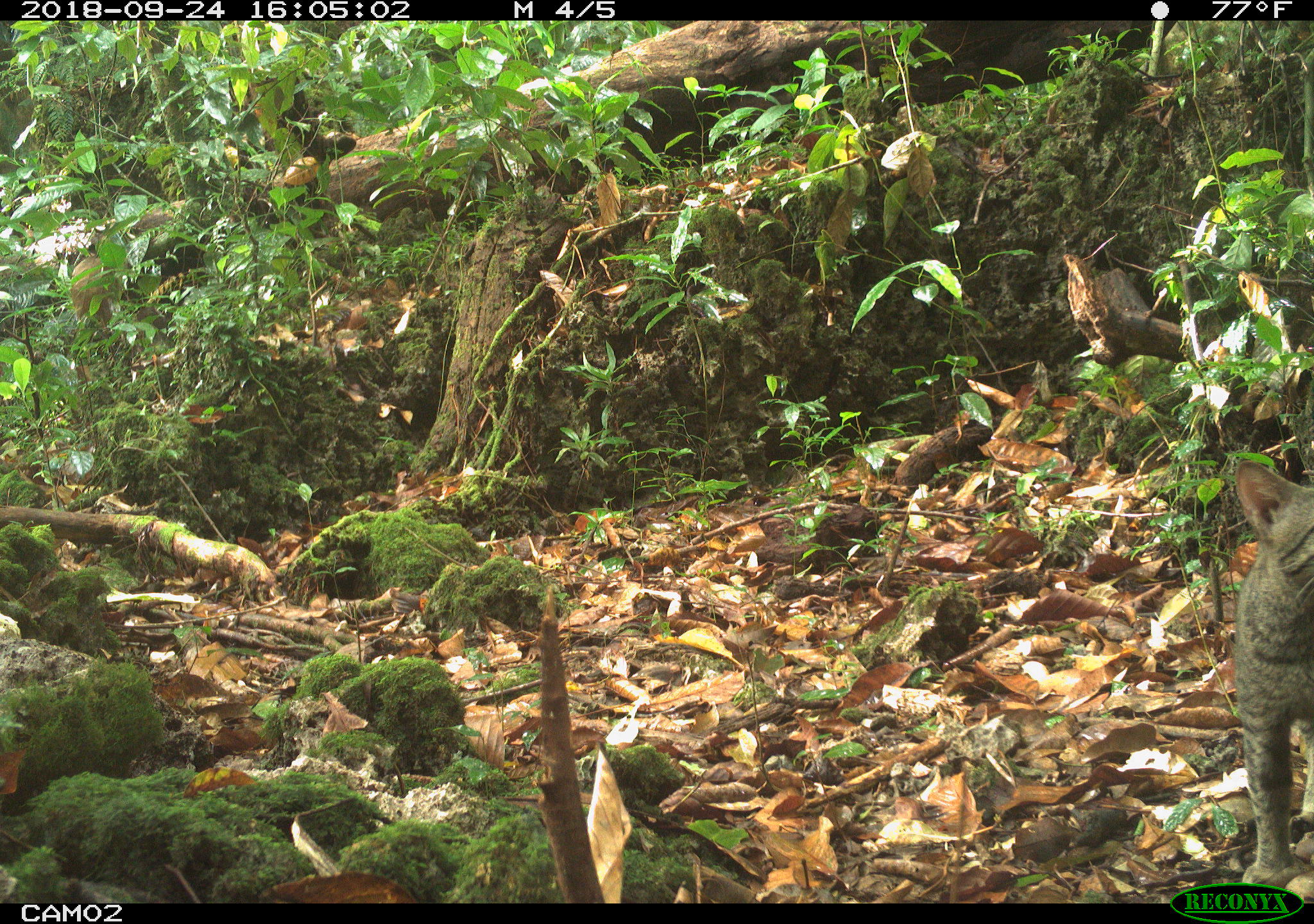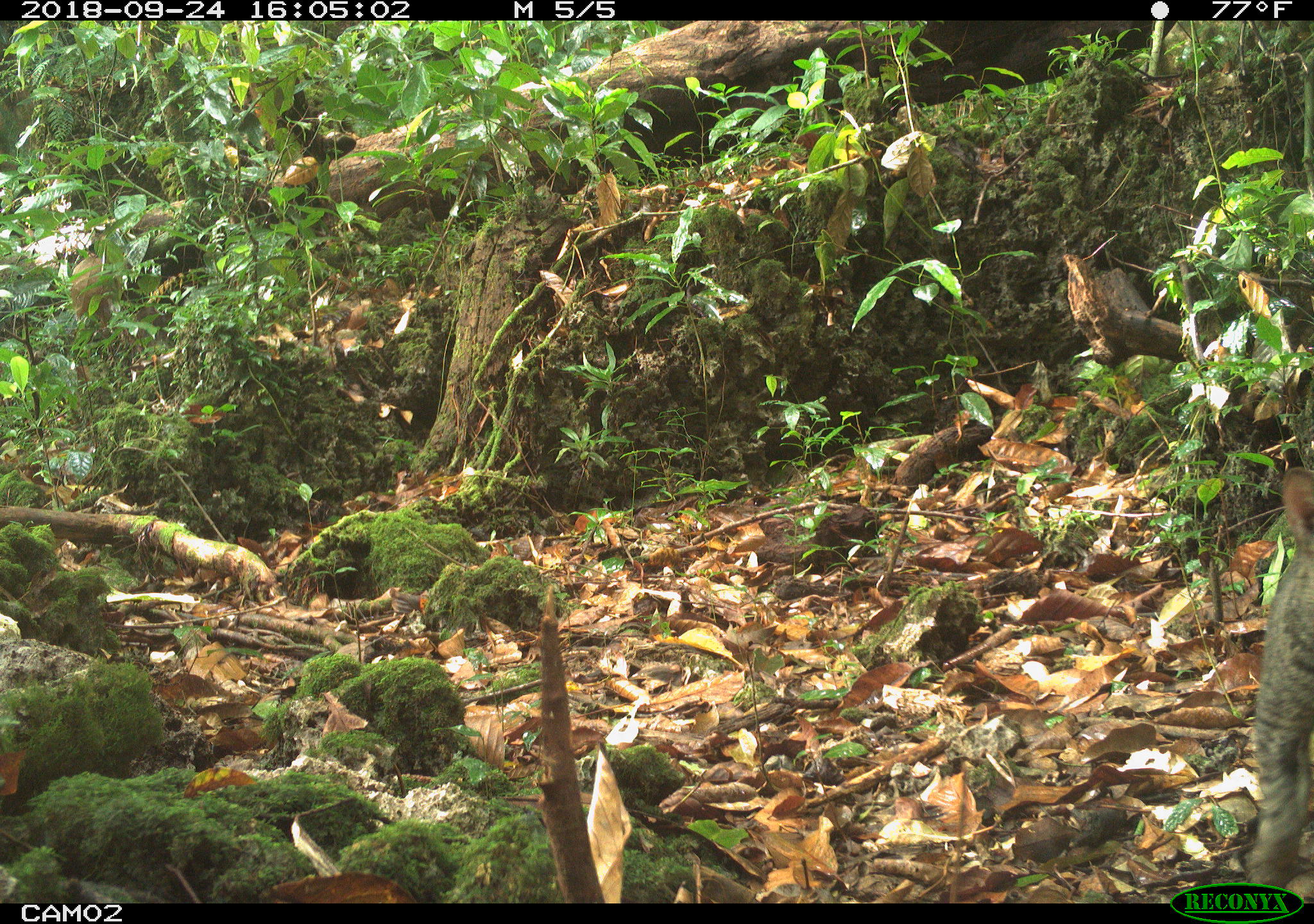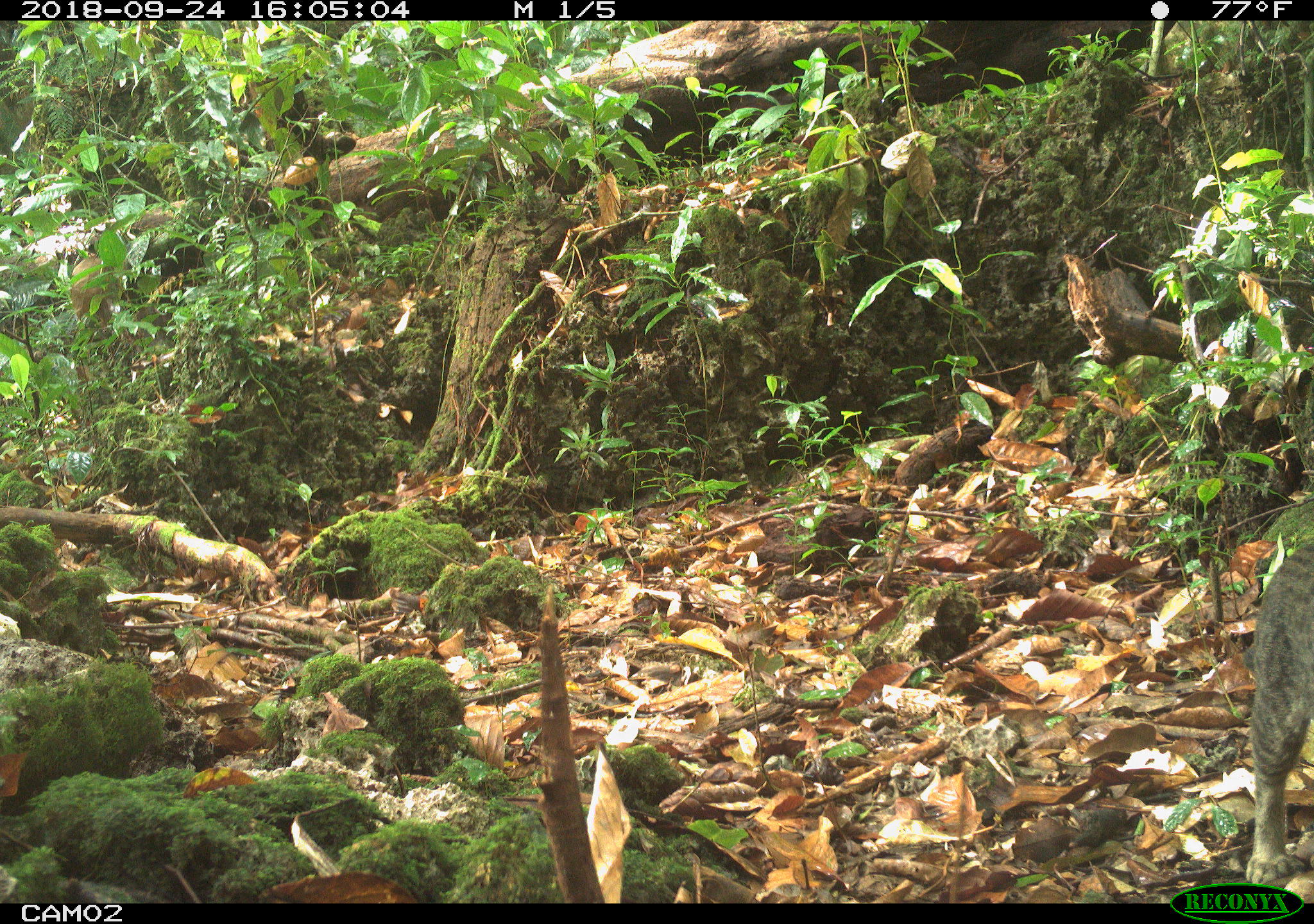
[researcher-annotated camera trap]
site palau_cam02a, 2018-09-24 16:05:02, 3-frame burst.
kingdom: Animalia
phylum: Chordata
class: Mammalia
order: Carnivora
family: Felidae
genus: Felis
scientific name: Felis catus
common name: cat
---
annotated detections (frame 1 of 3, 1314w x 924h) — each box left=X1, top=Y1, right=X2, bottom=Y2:
cat: left=1228, top=459, right=1314, bottom=894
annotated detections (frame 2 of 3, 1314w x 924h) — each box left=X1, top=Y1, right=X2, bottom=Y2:
cat: left=1247, top=469, right=1314, bottom=900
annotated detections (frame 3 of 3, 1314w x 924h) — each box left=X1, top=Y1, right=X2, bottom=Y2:
cat: left=1246, top=544, right=1313, bottom=890